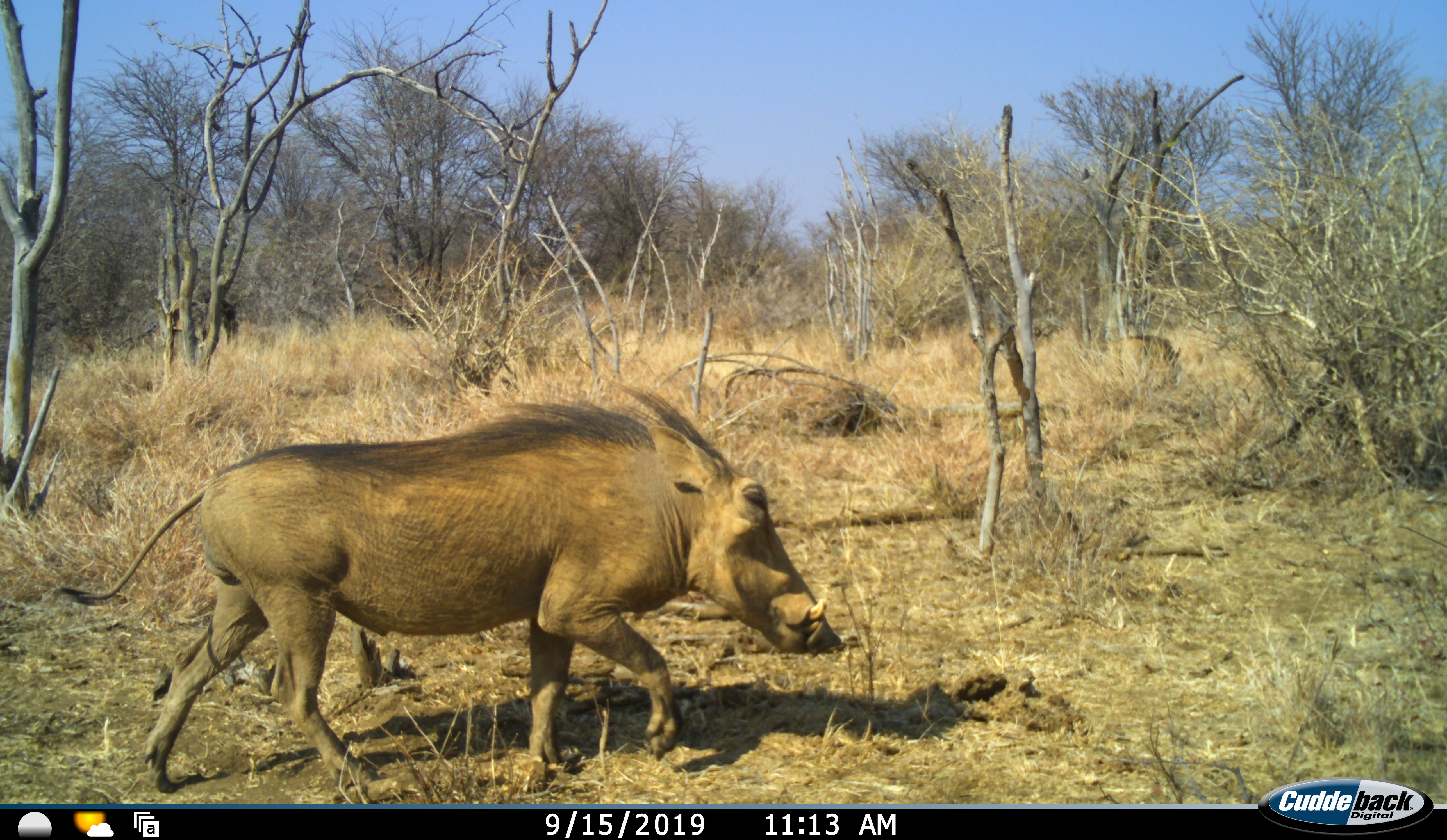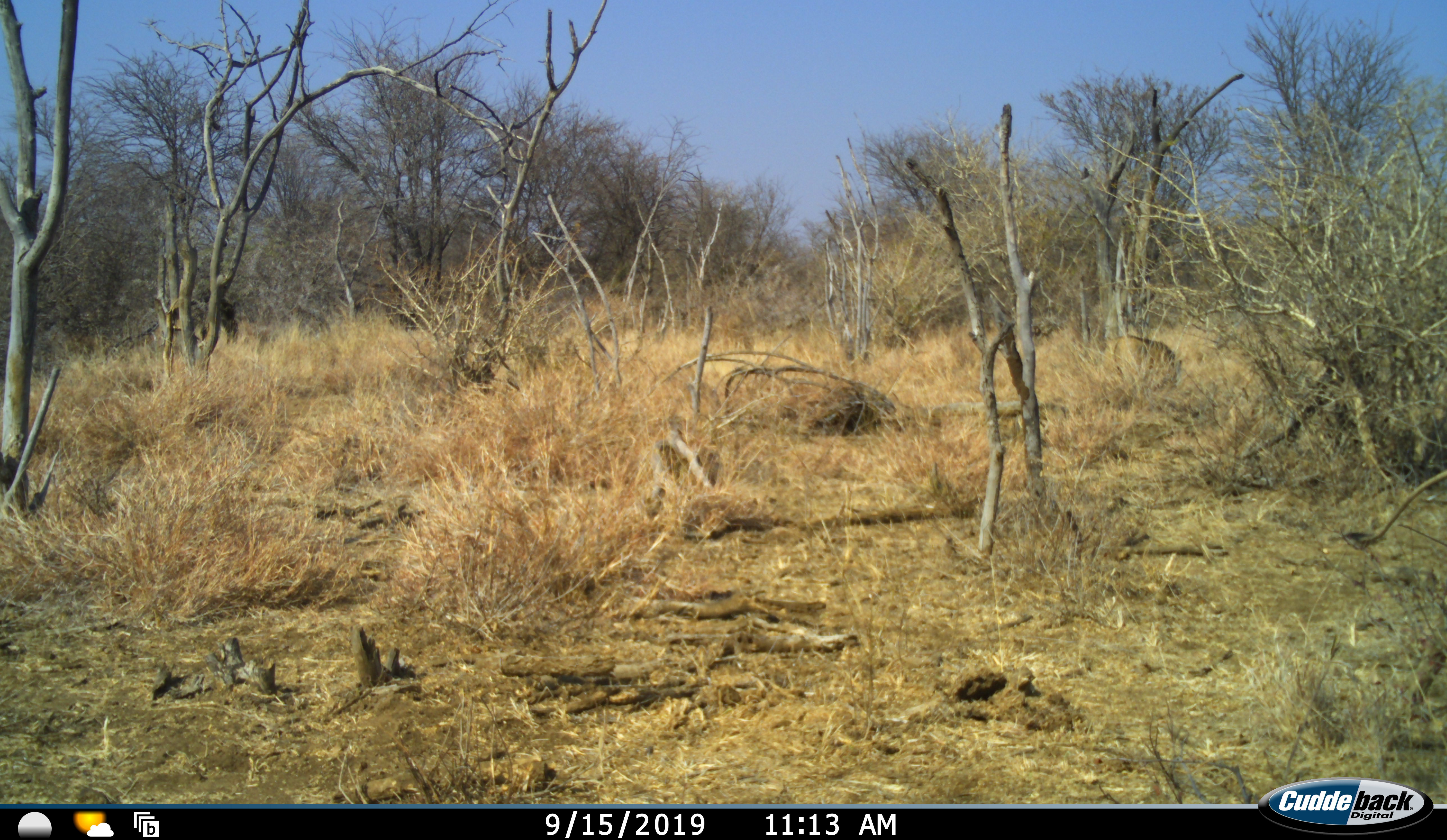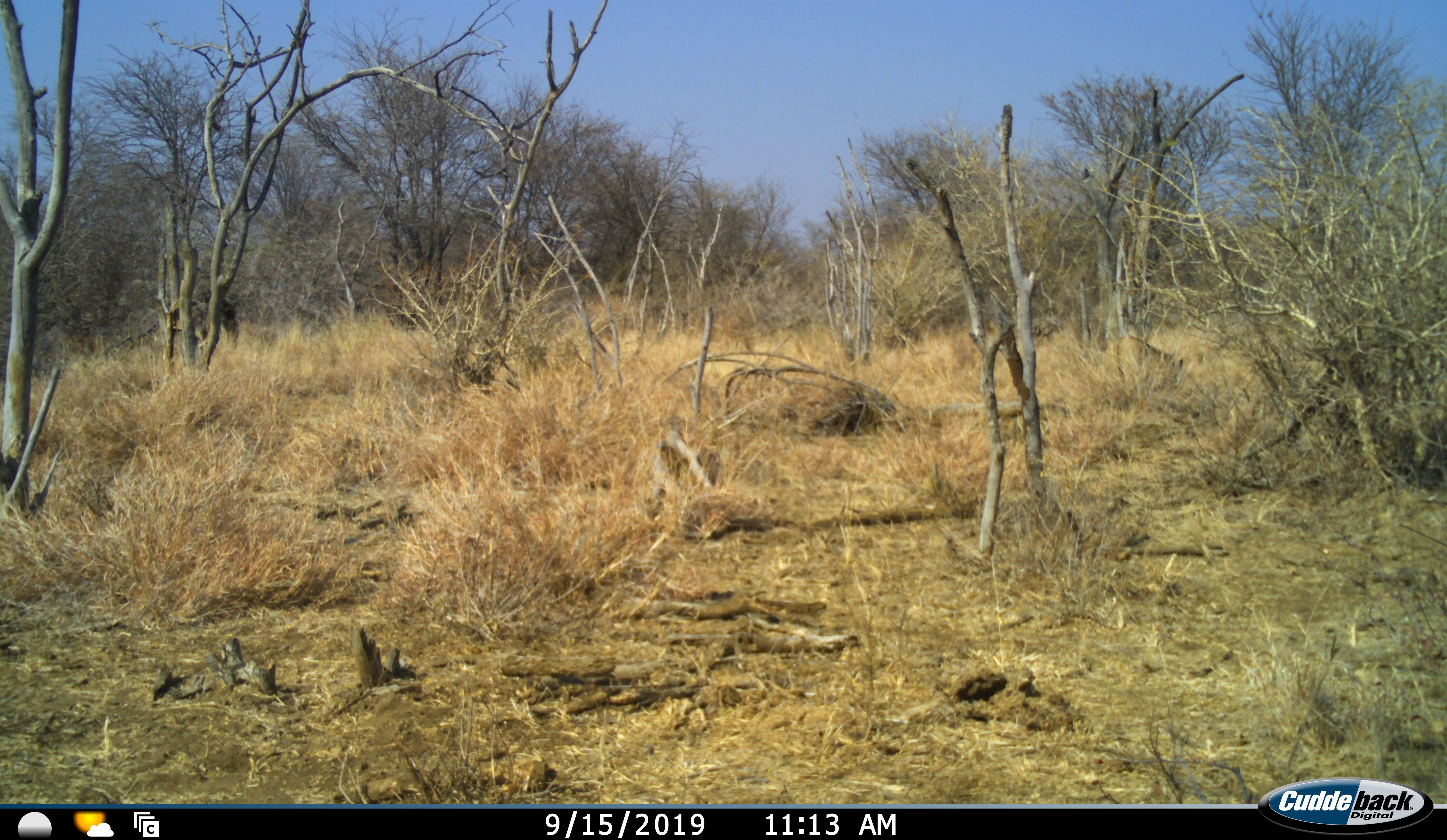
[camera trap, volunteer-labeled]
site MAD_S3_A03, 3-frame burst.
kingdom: Animalia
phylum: Chordata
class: Mammalia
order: Artiodactyla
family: Suidae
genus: Phacochoerus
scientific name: Phacochoerus africanus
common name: warthog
Warthog (Phacochoerus africanus), count 1. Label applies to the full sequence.